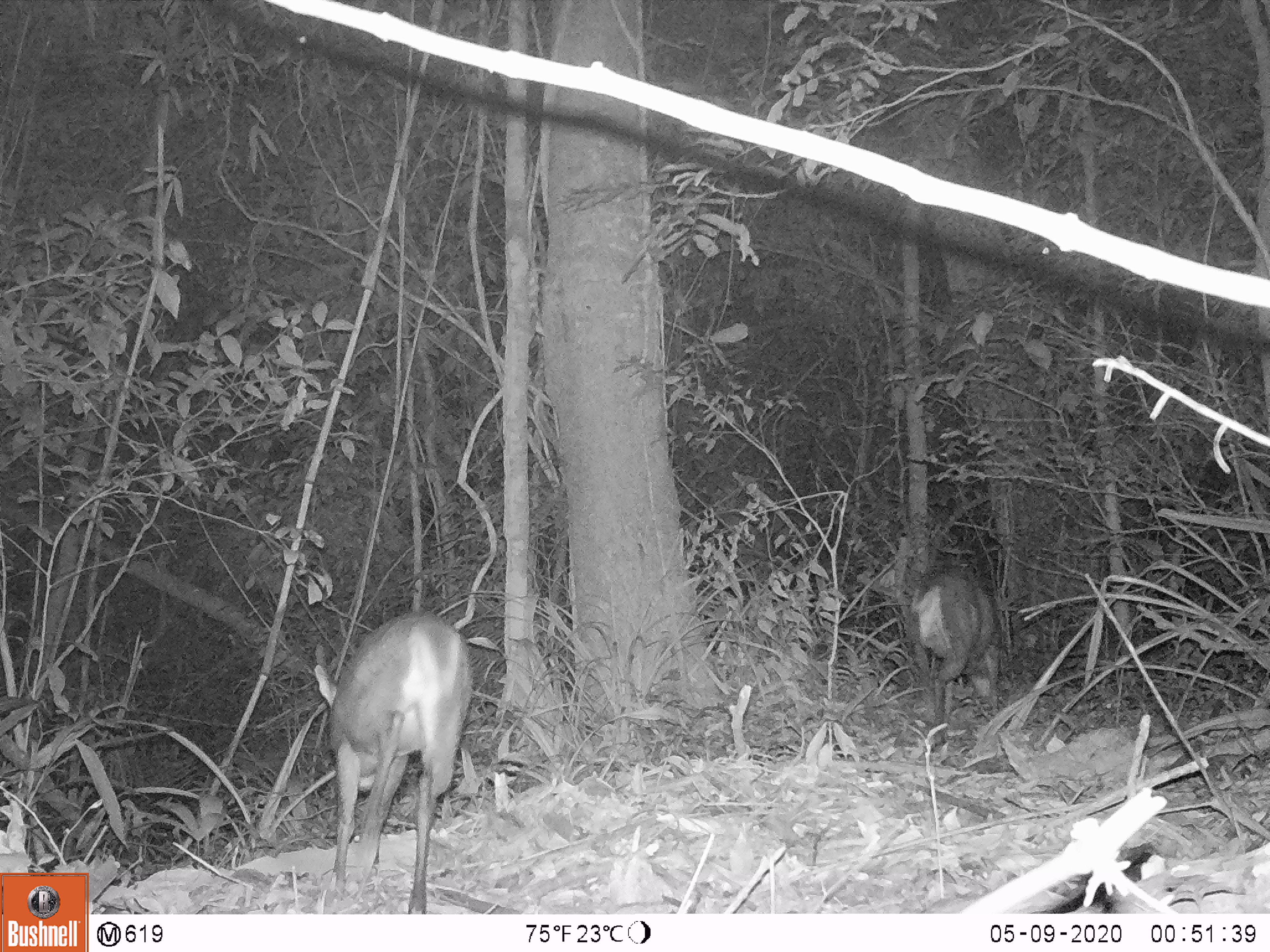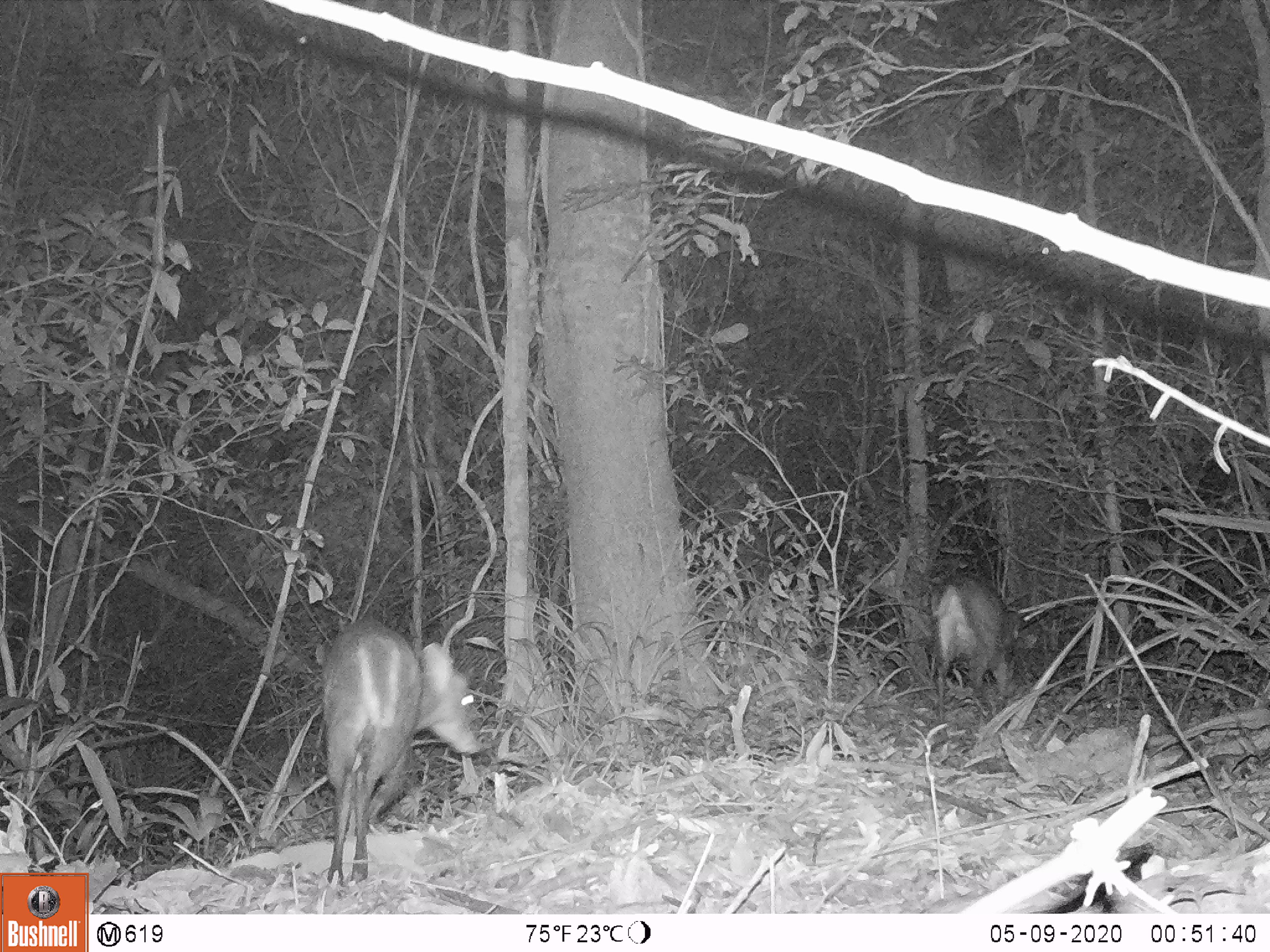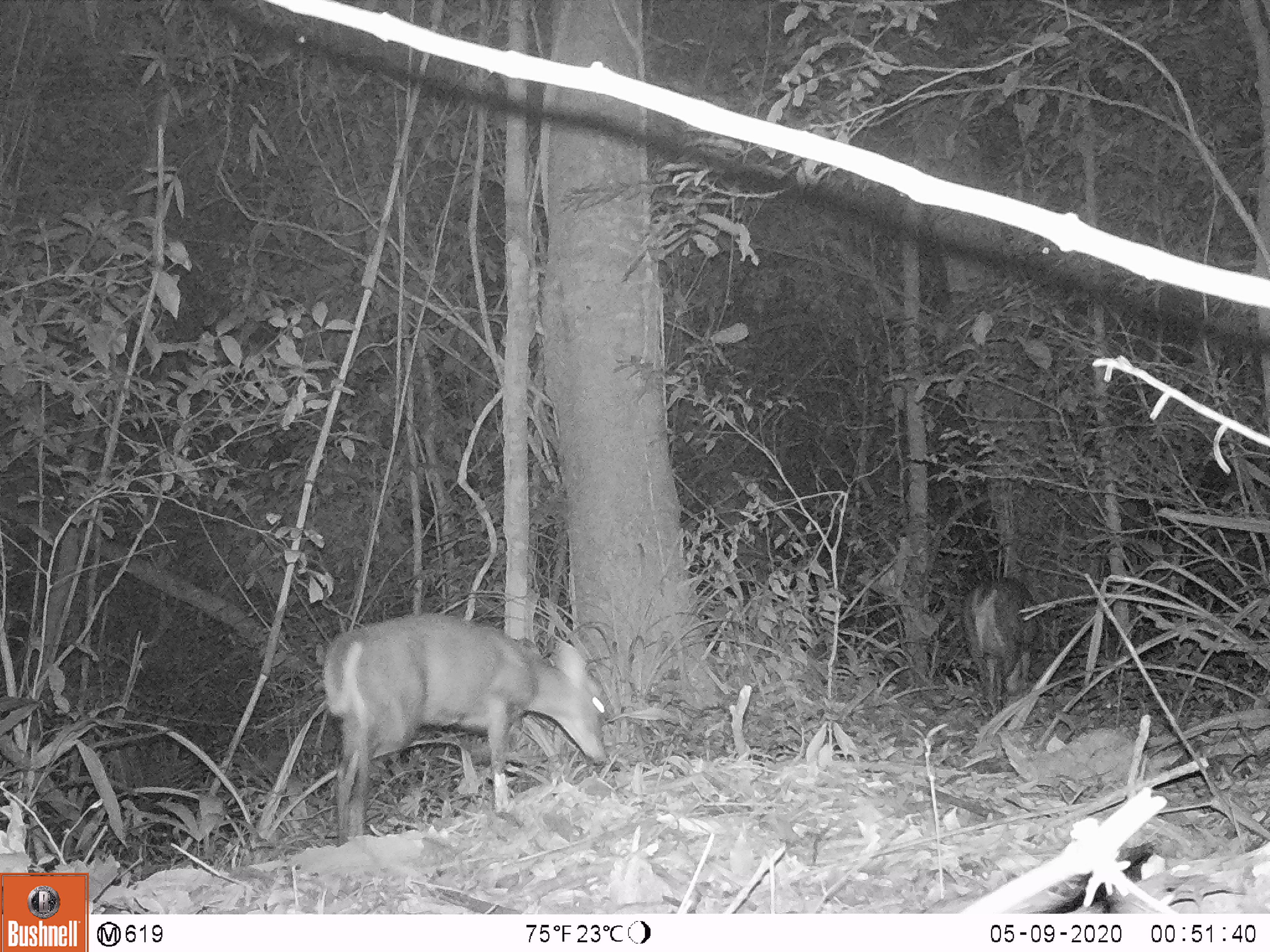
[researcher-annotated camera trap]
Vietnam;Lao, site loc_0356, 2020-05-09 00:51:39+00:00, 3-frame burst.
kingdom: Animalia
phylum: Chordata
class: Mammalia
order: Artiodactyla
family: Cervidae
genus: Muntiacus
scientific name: Muntiacus rooseveltorum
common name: roosevelt's muntjac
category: roosevelts muntjac group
Roosevelts muntjac group (roosevelt's muntjac) (Muntiacus rooseveltorum). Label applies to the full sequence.